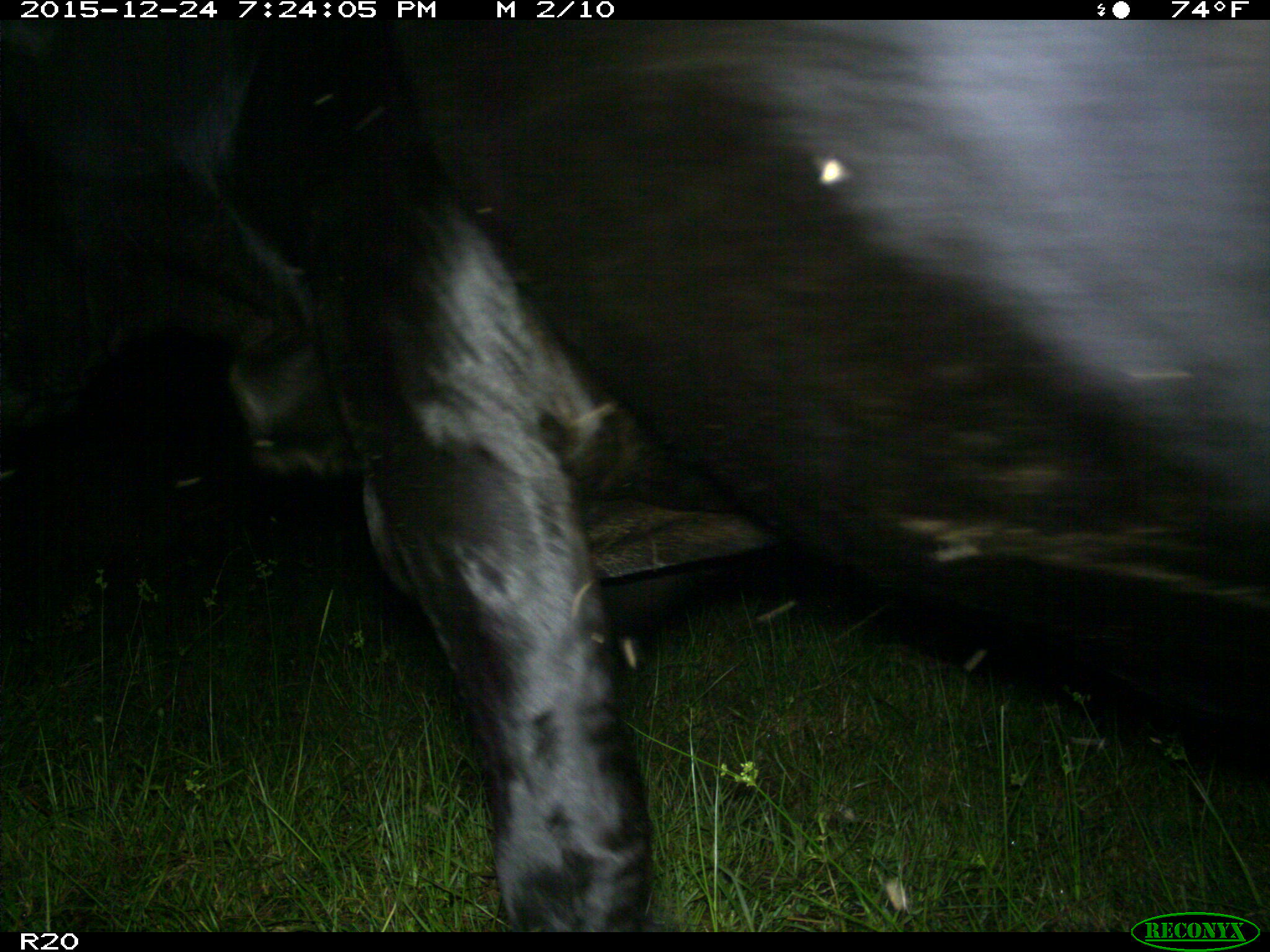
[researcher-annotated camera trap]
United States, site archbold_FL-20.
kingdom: Animalia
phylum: Chordata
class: Mammalia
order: Artiodactyla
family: Bovidae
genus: Bos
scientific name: Bos taurus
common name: domestic cow